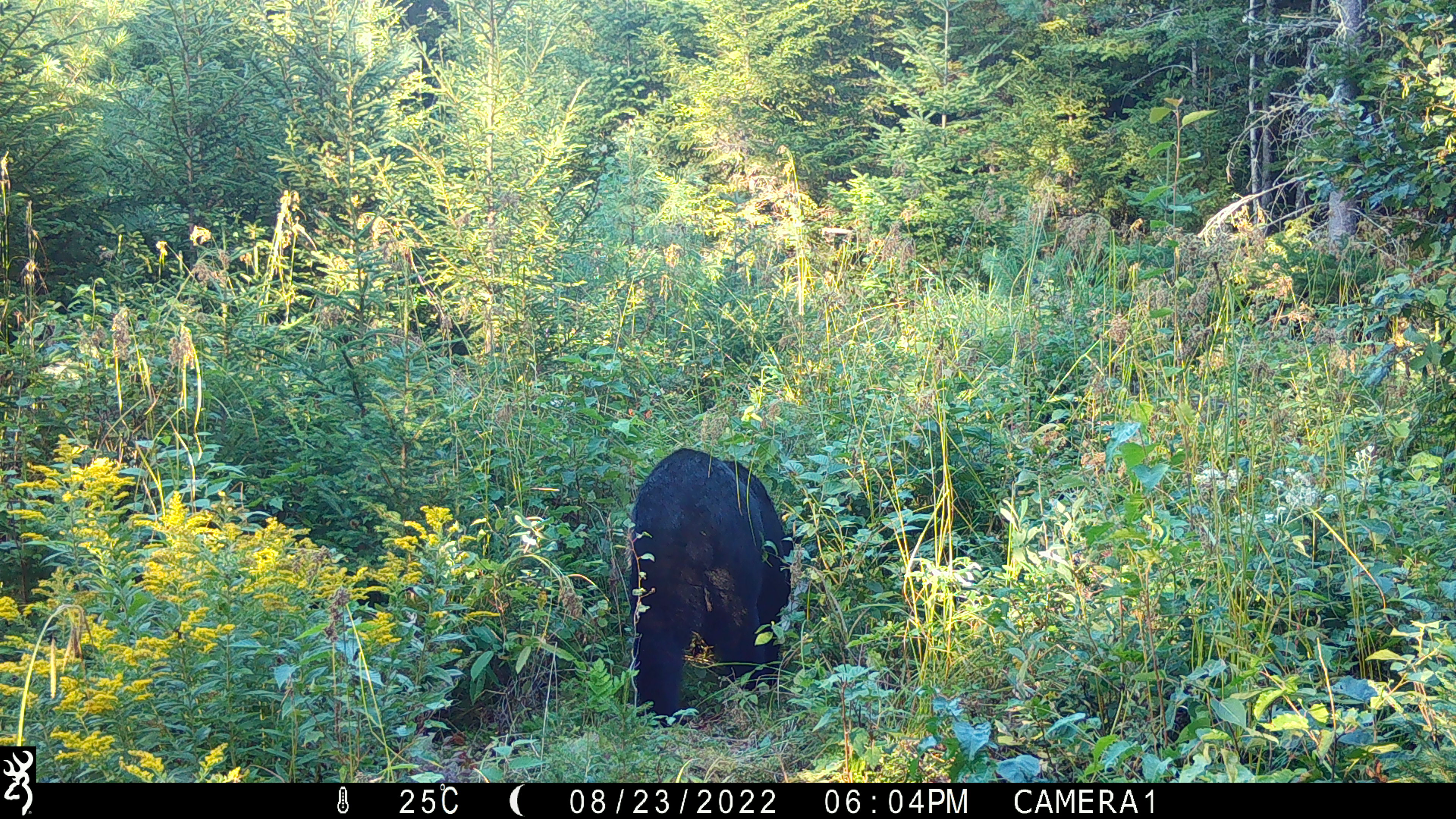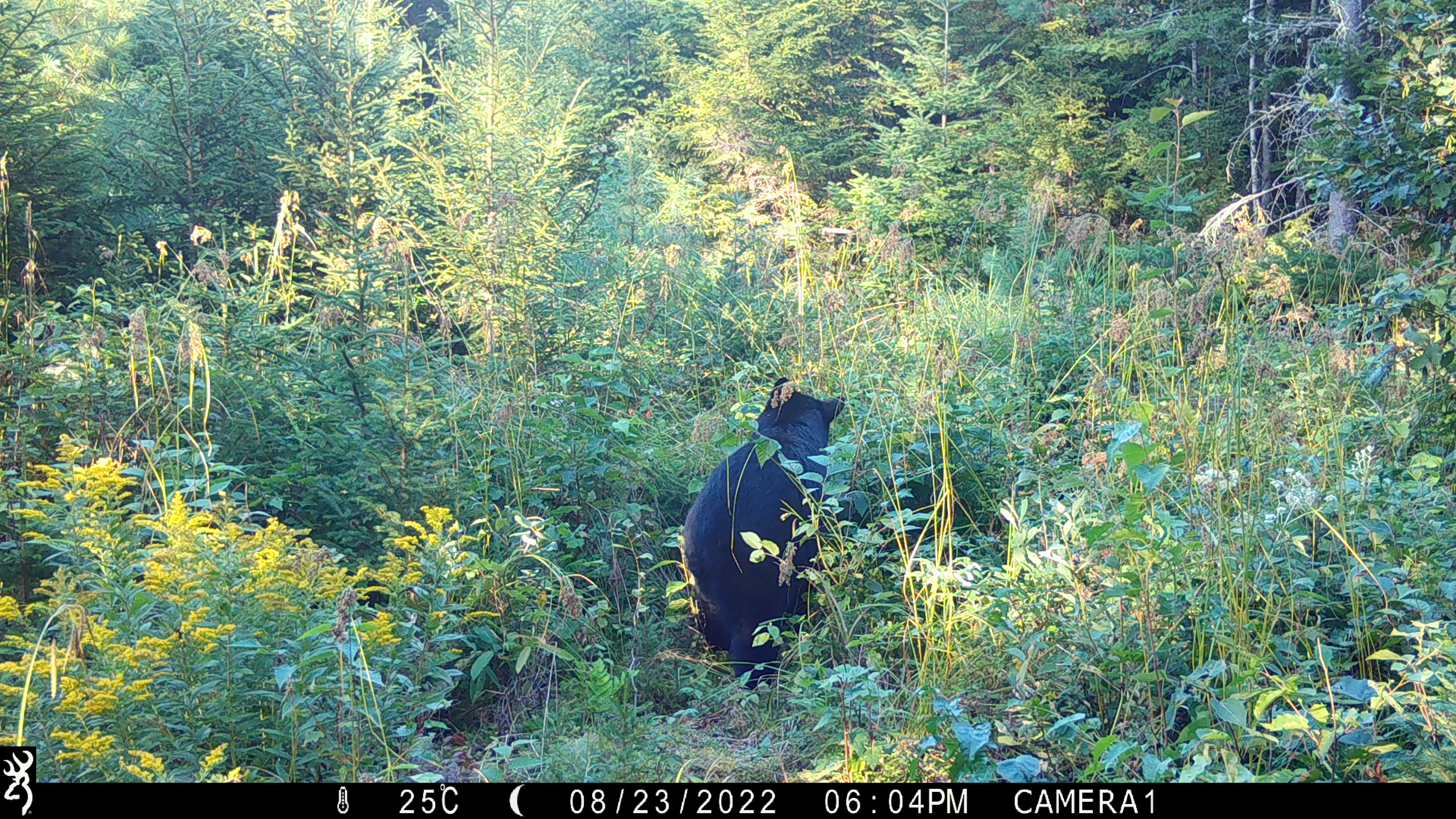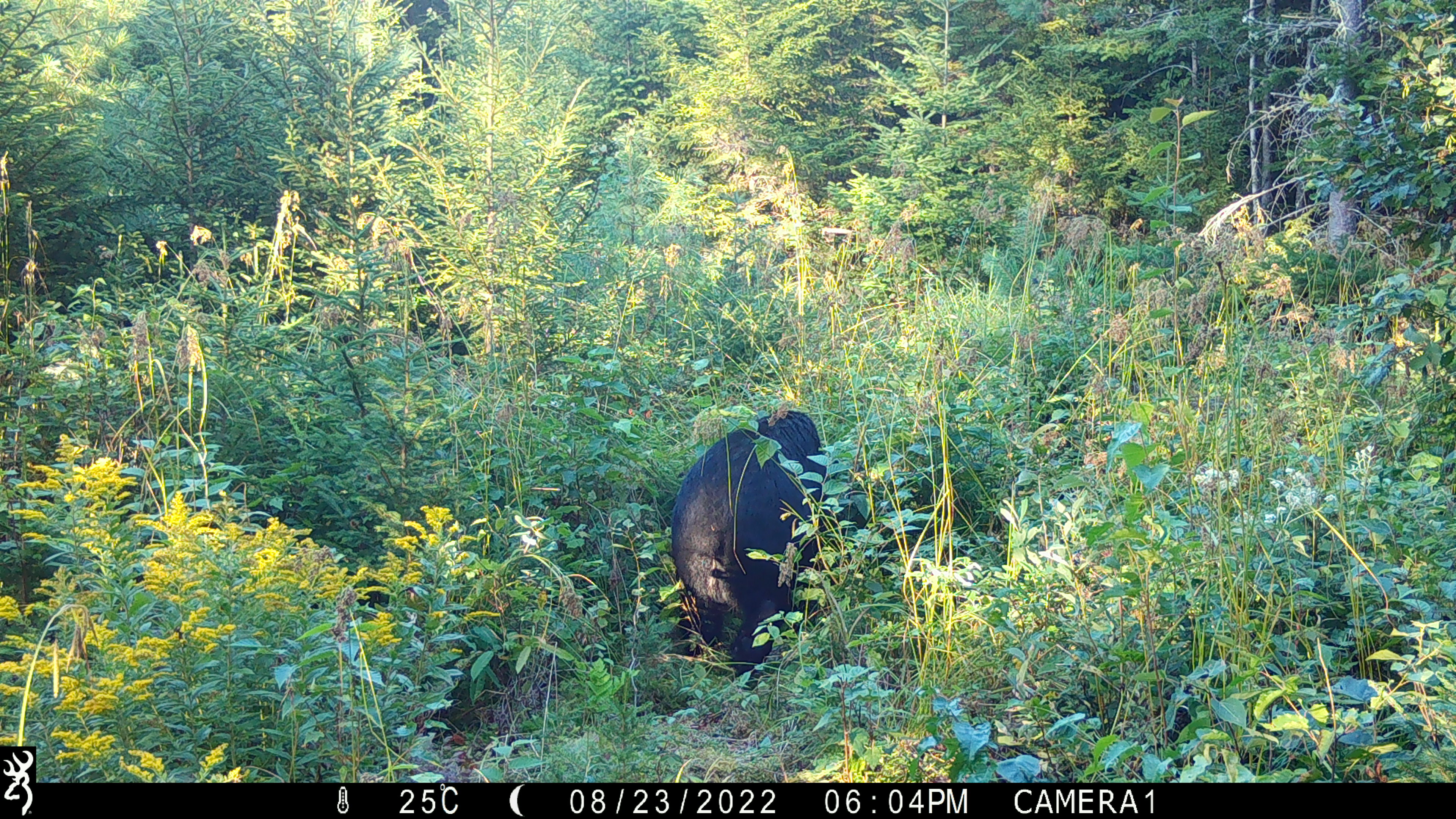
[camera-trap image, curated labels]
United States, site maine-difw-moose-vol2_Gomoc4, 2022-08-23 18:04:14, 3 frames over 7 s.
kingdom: Animalia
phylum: Chordata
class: Mammalia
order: Carnivora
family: Ursidae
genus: Ursus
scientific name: Ursus americanus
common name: black bear